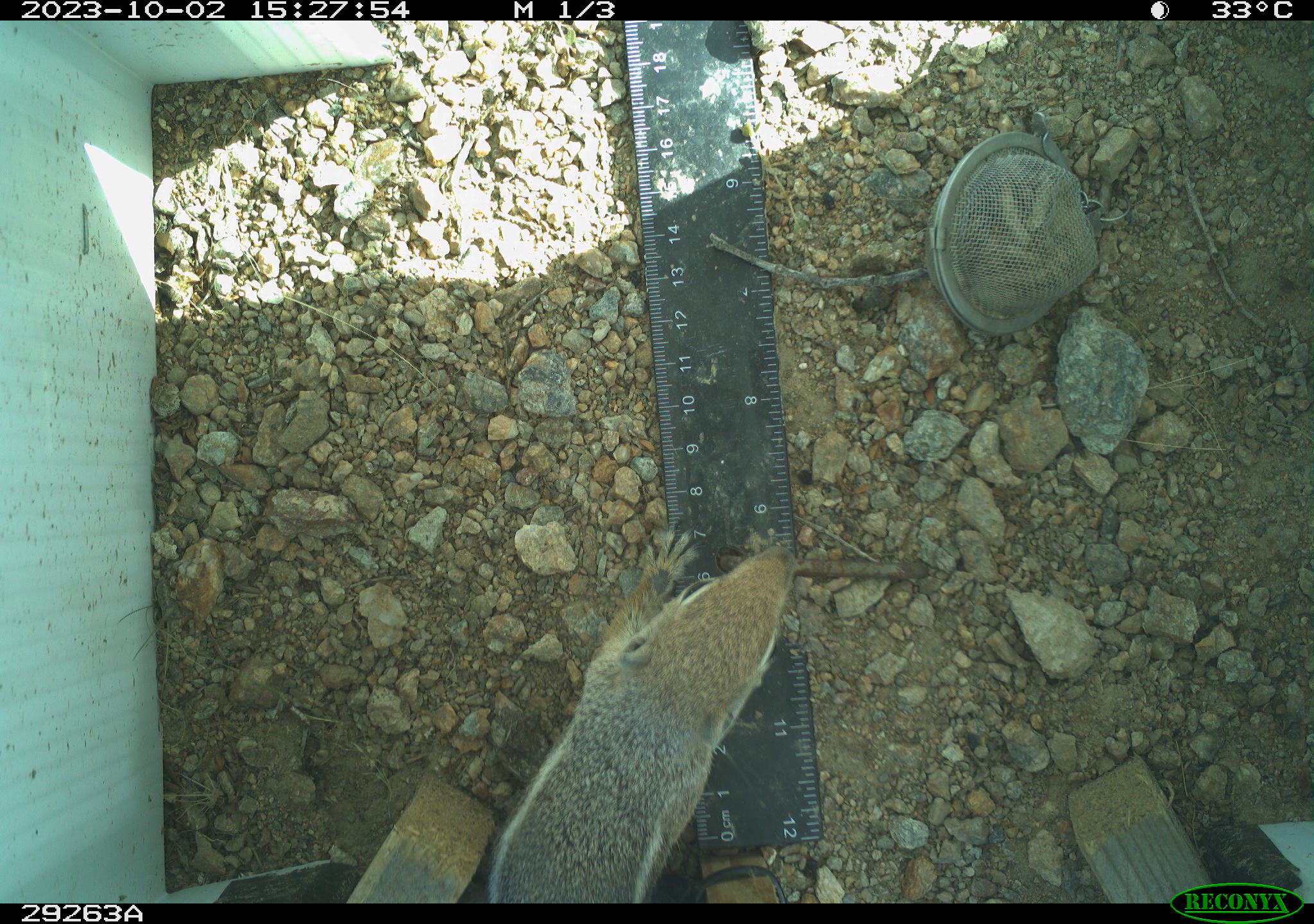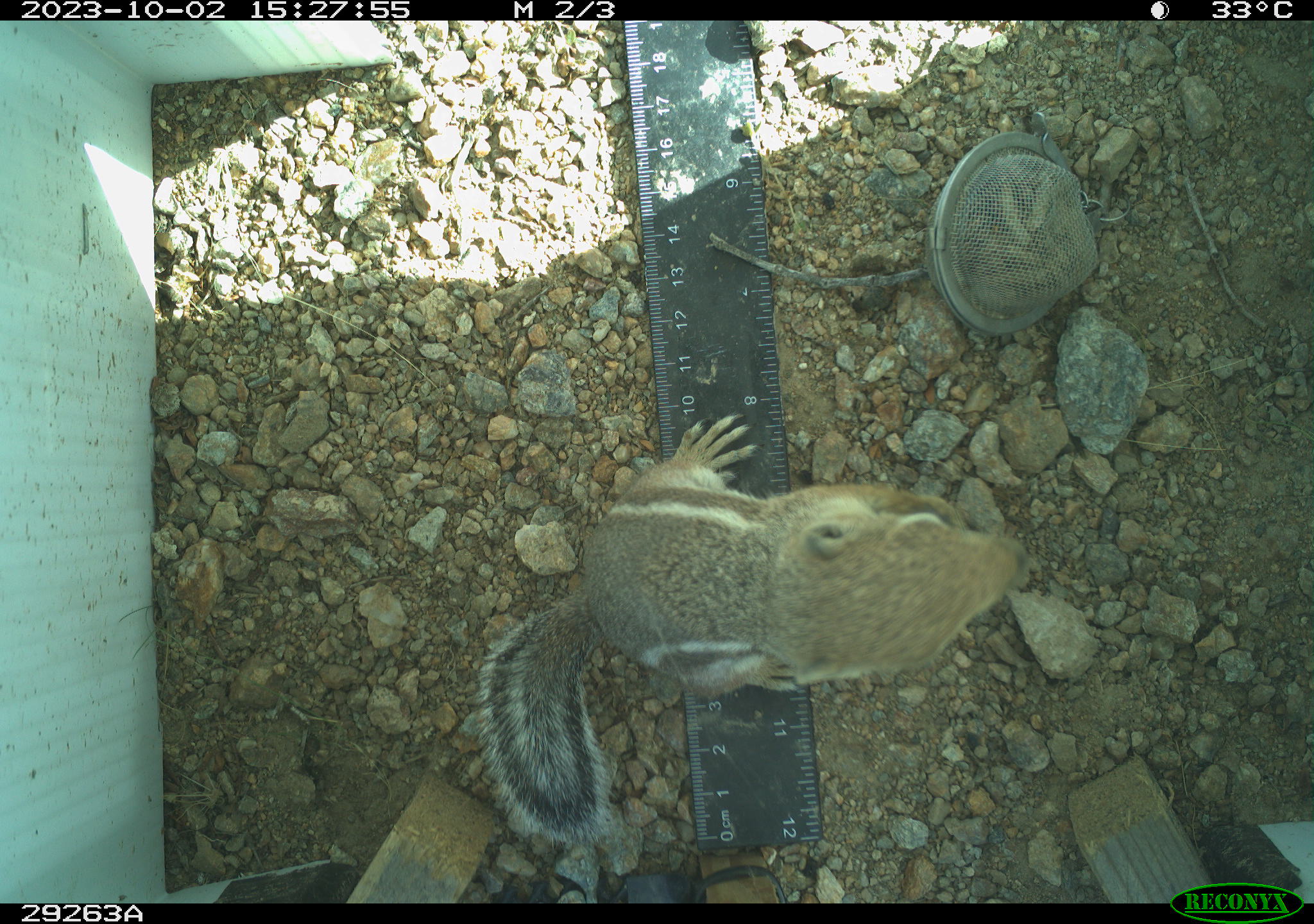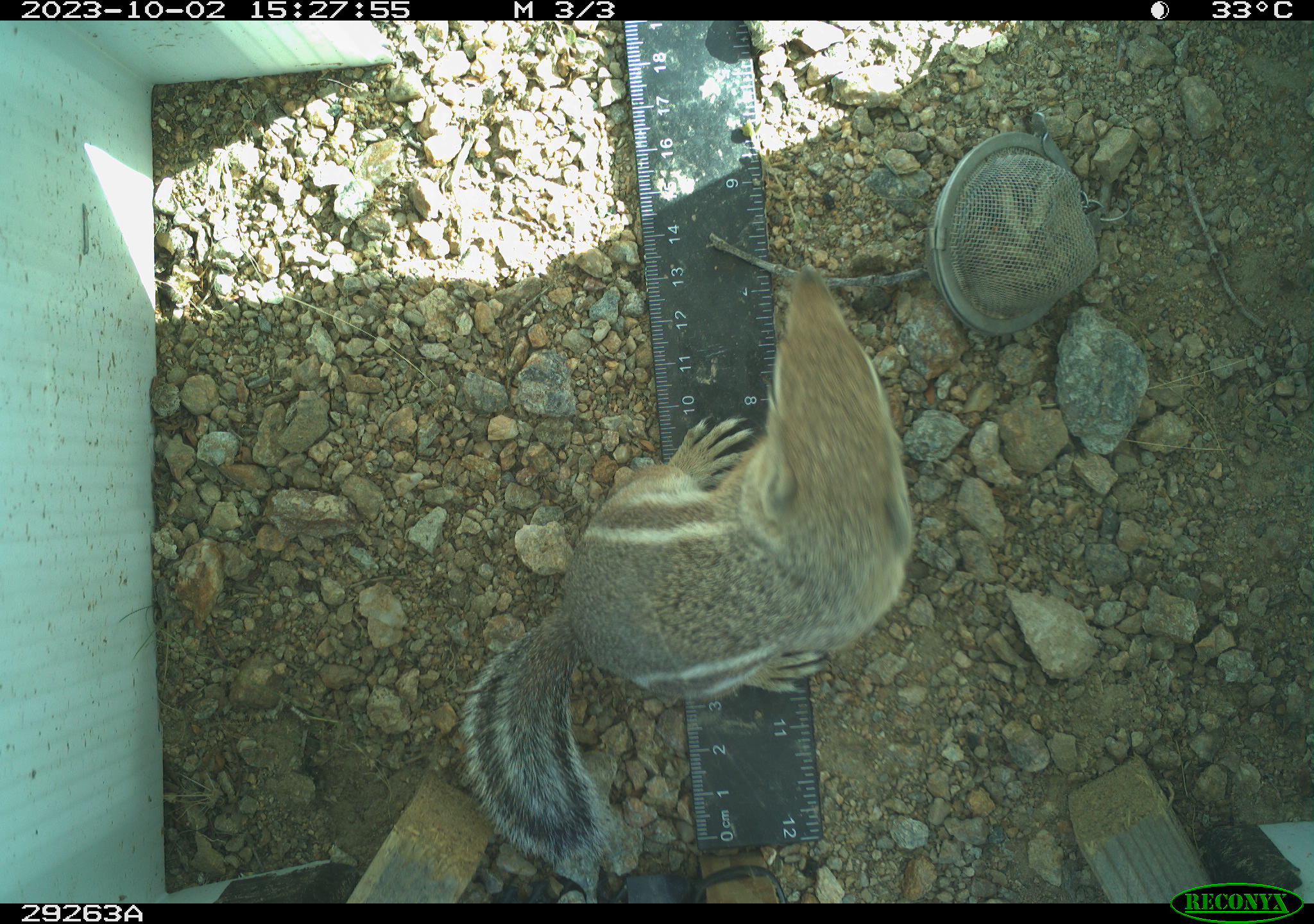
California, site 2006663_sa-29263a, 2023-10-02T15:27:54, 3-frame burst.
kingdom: Animalia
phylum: Chordata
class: Mammalia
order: Rodentia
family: Sciuridae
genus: Ammospermophilus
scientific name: Ammospermophilus leucurus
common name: white-tailed antelope squirrel